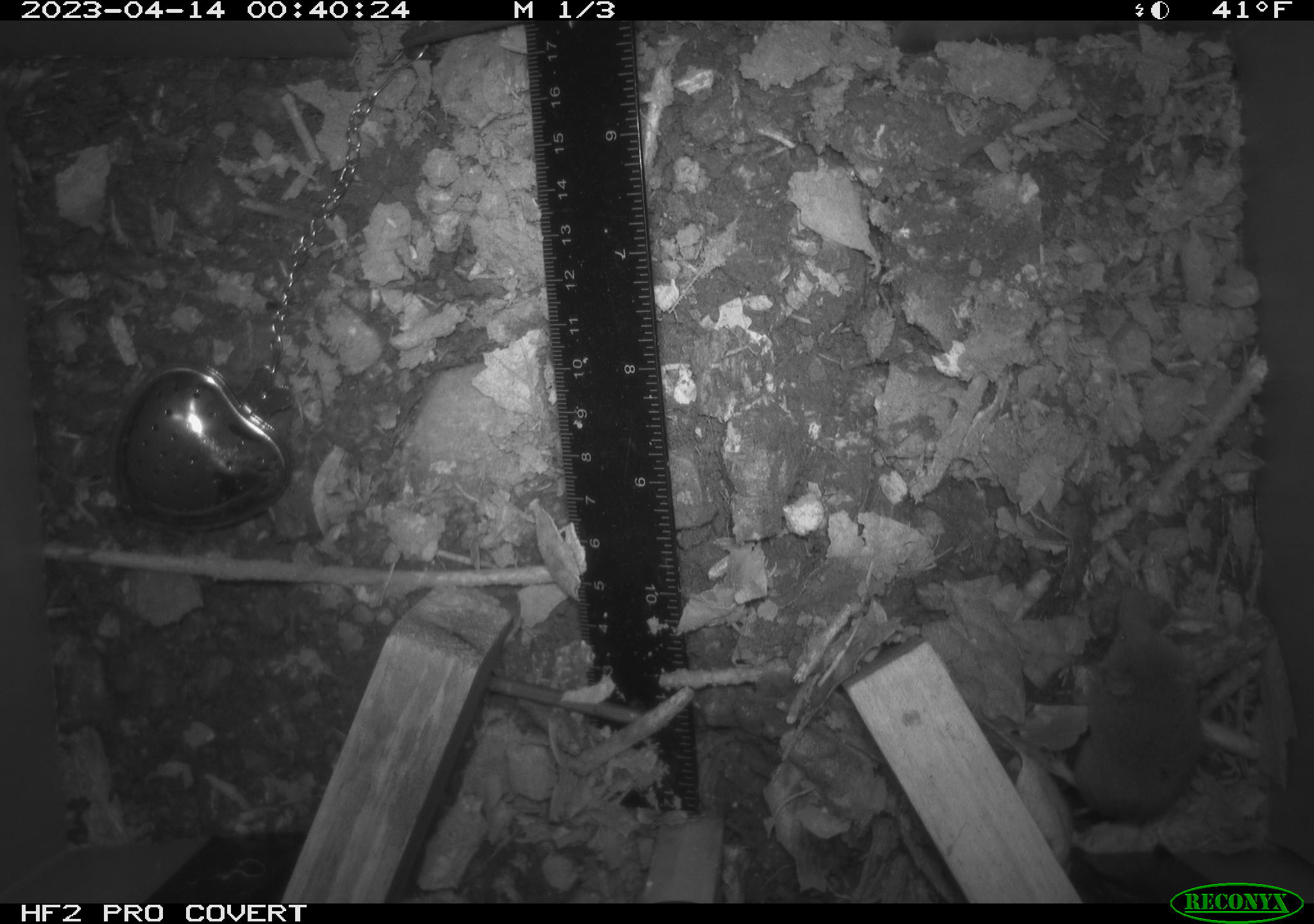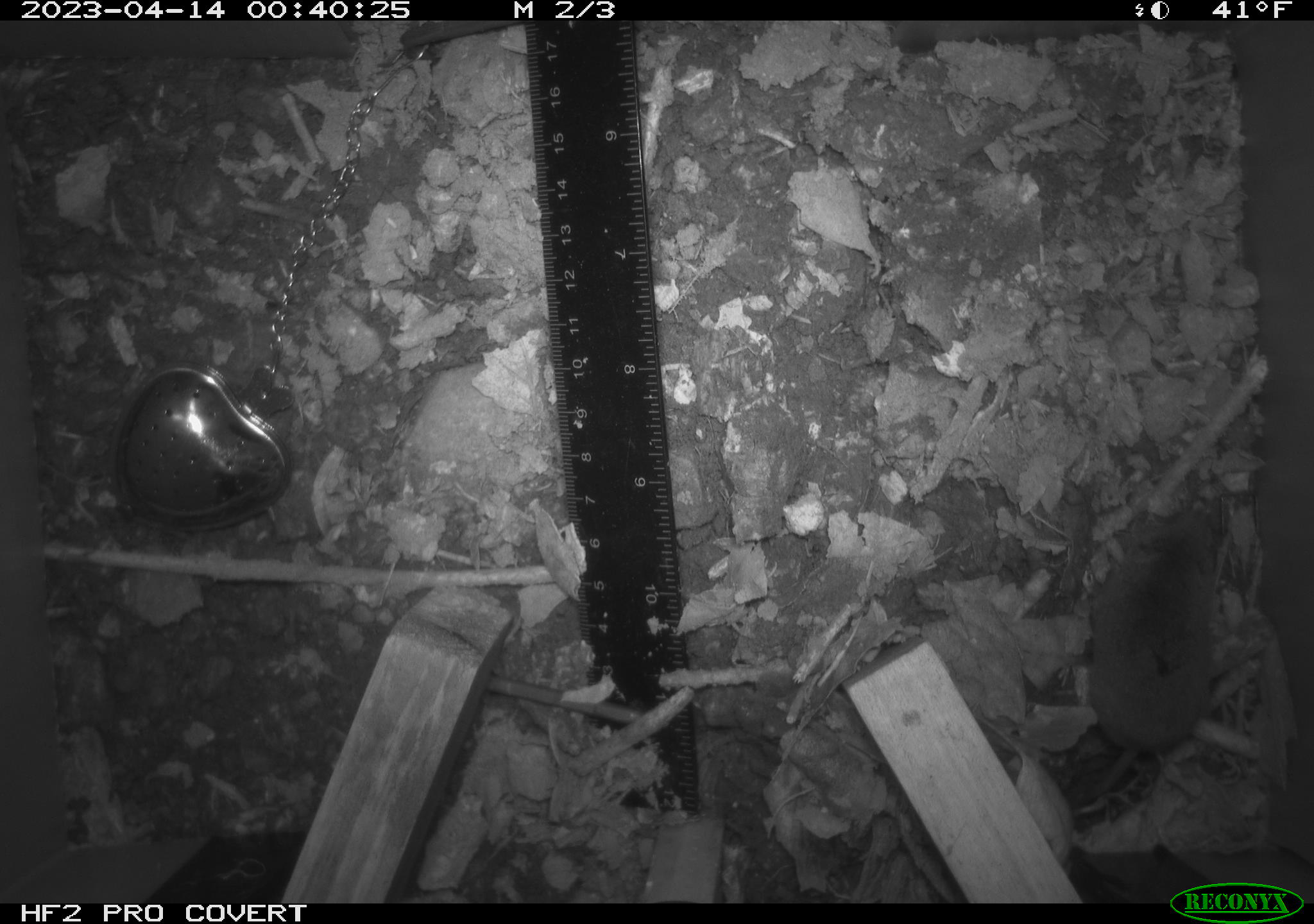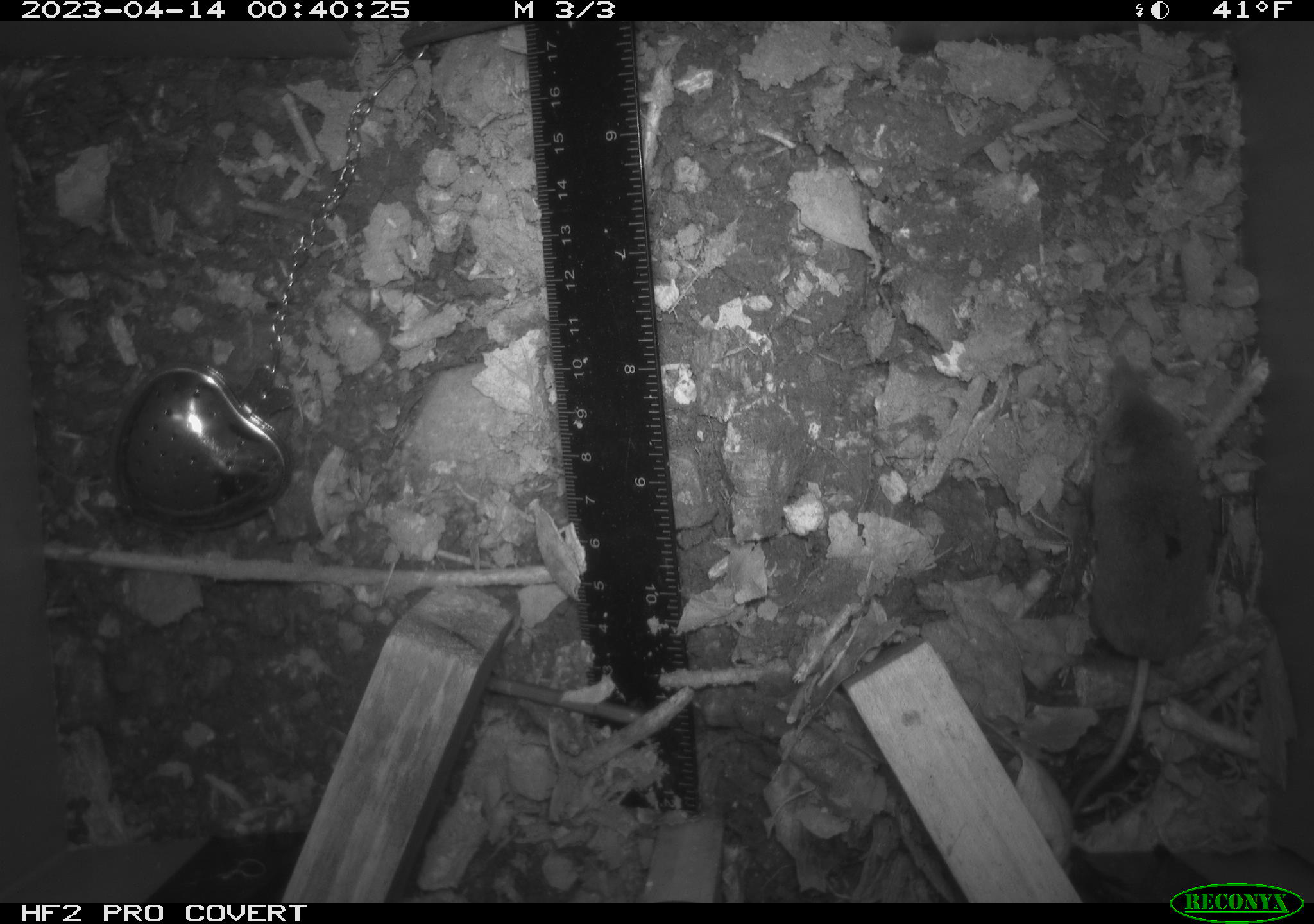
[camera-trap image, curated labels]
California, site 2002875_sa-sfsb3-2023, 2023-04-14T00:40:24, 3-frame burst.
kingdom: Animalia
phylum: Chordata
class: Mammalia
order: Eulipotyphla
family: Soricidae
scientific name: Soricidae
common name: shrews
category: soricidae family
Soricidae family (shrews) (Soricidae).